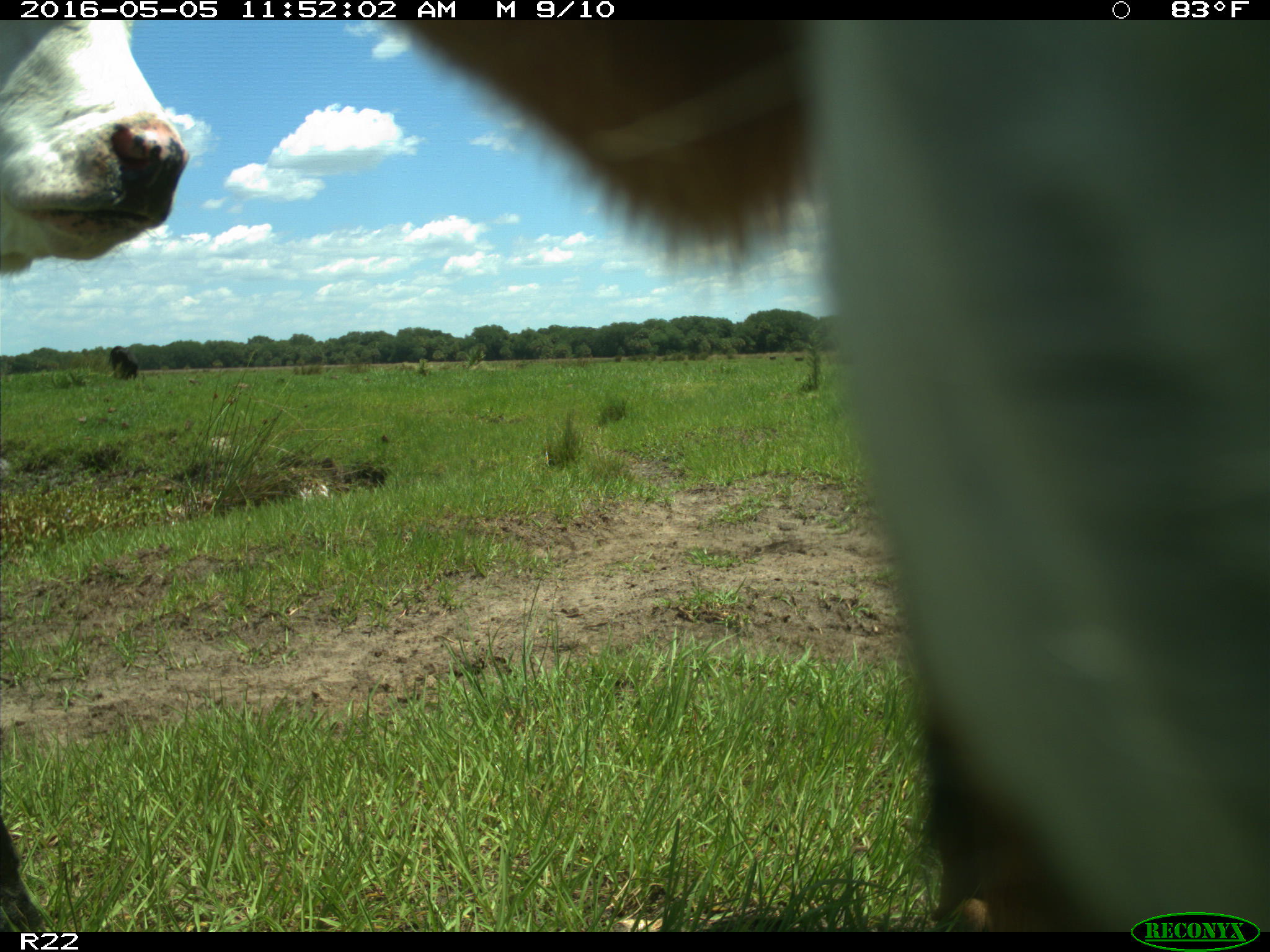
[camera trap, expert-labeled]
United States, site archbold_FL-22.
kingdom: Animalia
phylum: Chordata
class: Mammalia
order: Artiodactyla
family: Bovidae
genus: Bos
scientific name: Bos taurus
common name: domestic cow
Bos taurus (domestic cow).